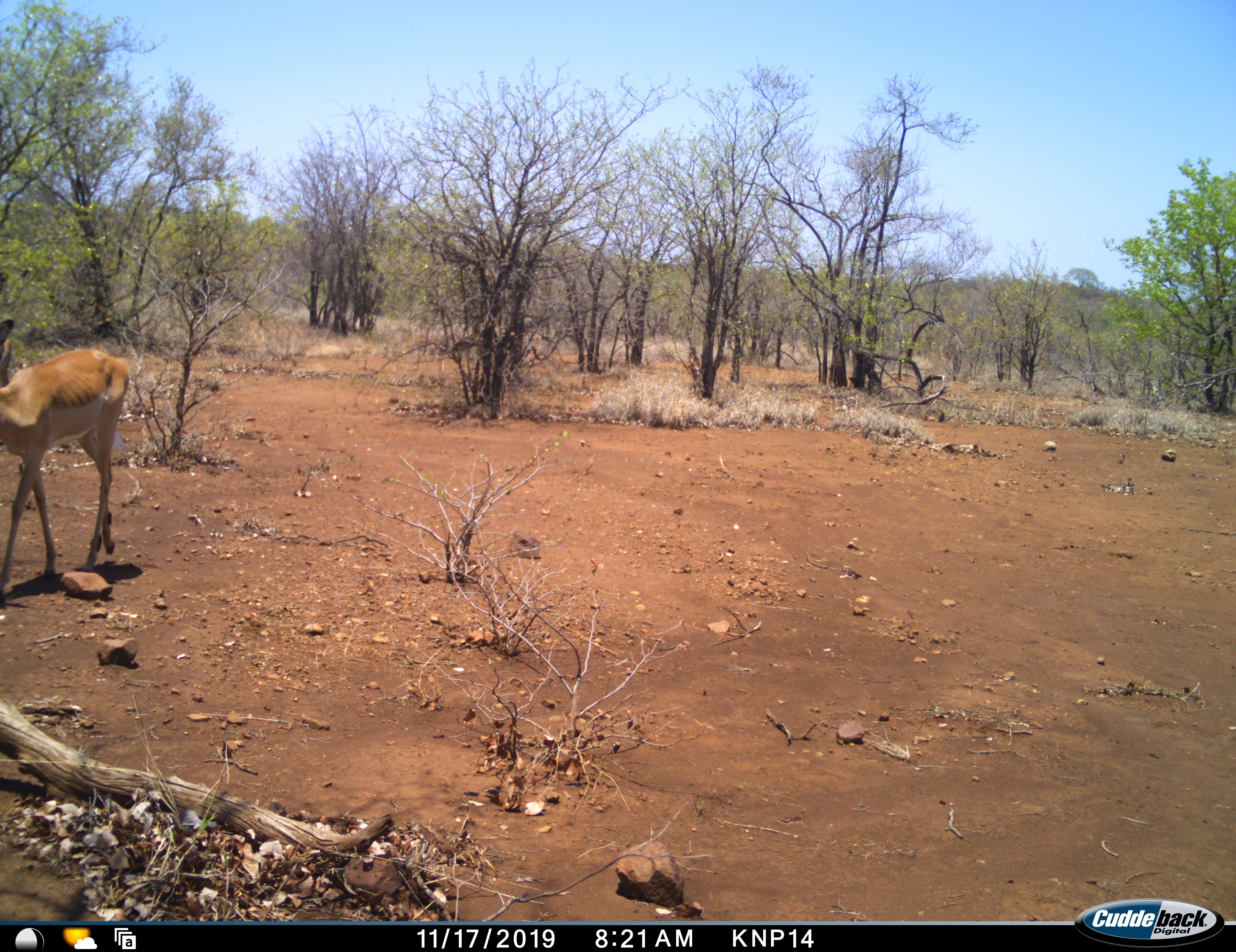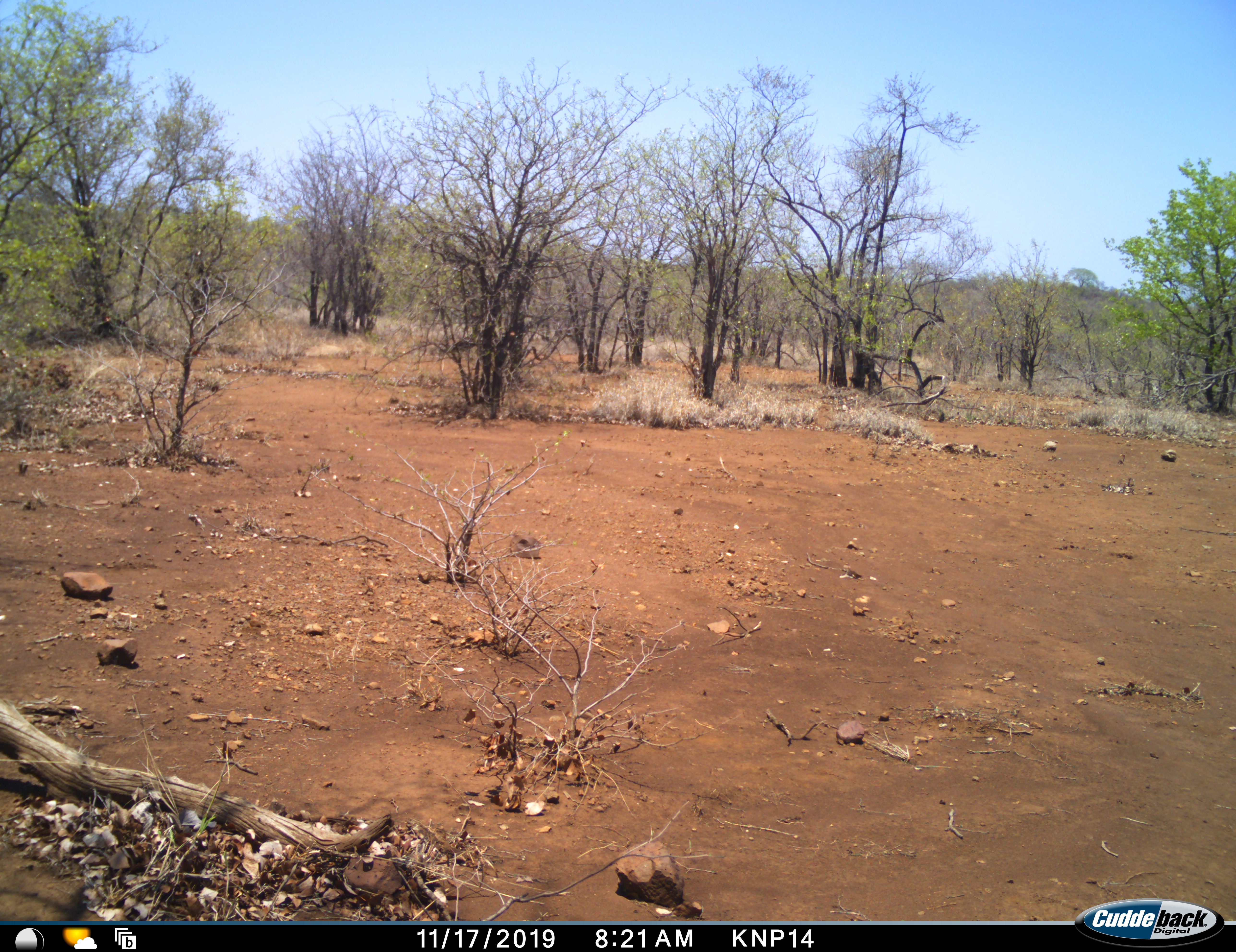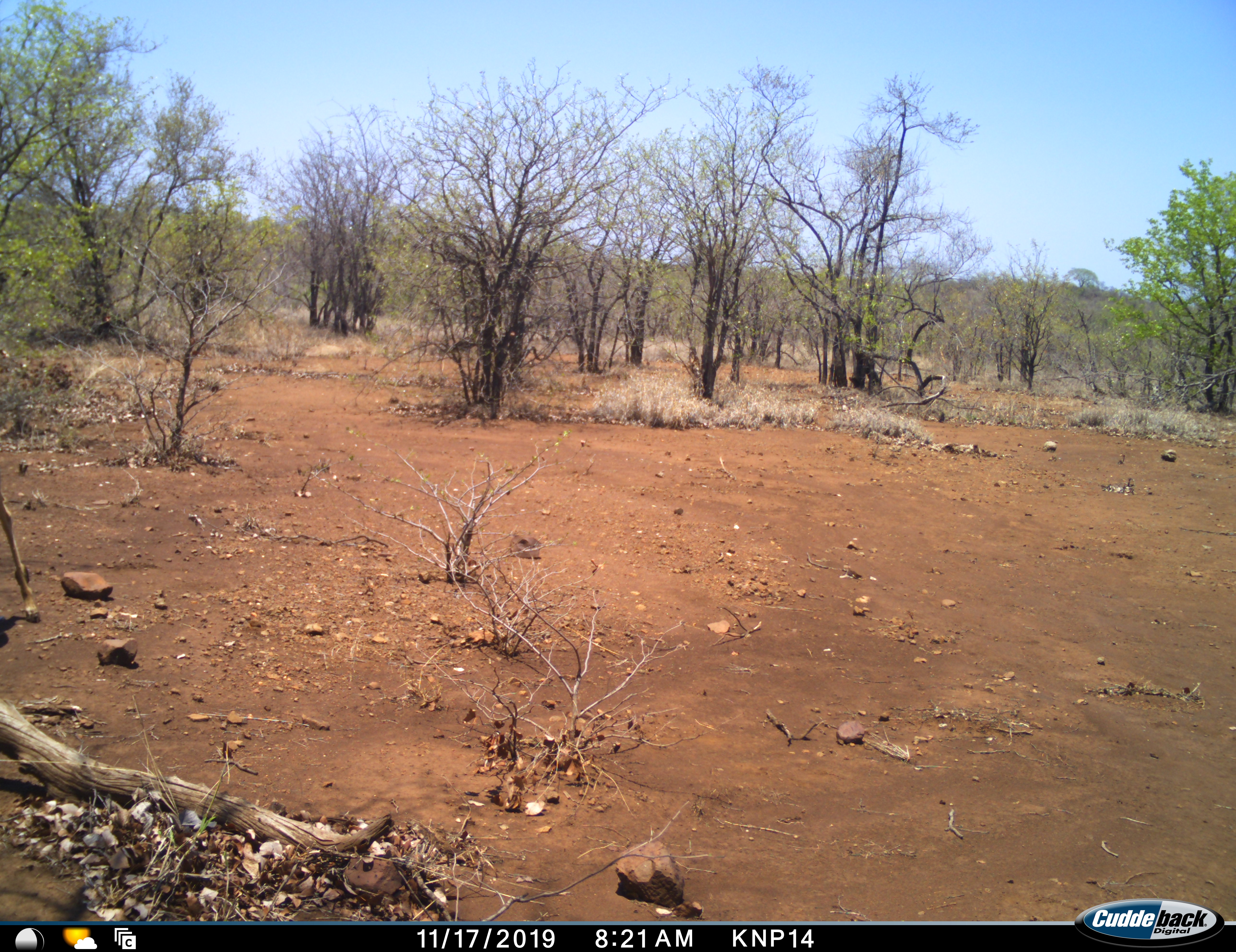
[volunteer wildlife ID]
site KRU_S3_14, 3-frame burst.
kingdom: Animalia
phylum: Chordata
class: Mammalia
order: Artiodactyla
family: Bovidae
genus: Aepyceros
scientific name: Aepyceros melampus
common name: impala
Impala (Aepyceros melampus), count 1. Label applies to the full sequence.